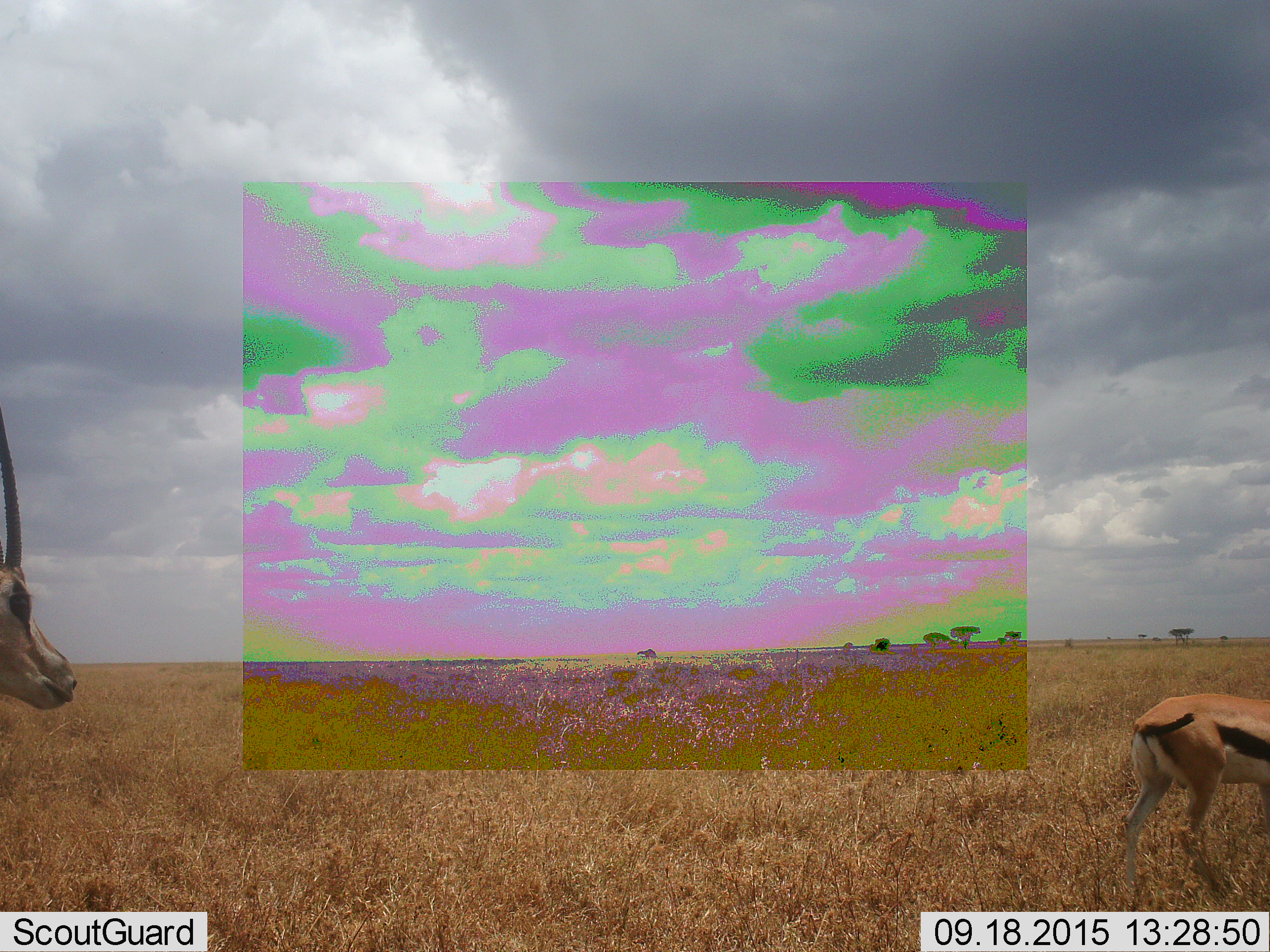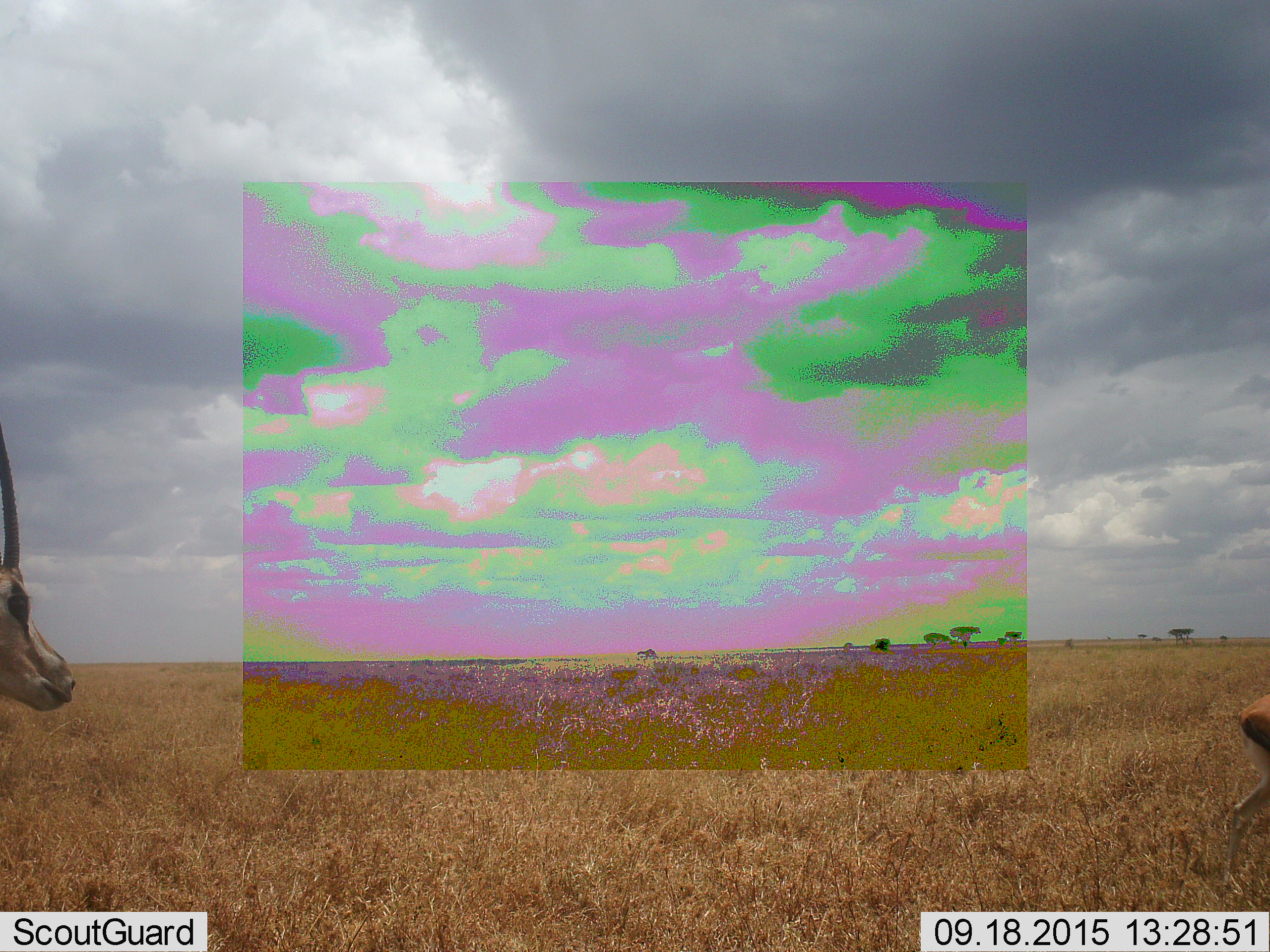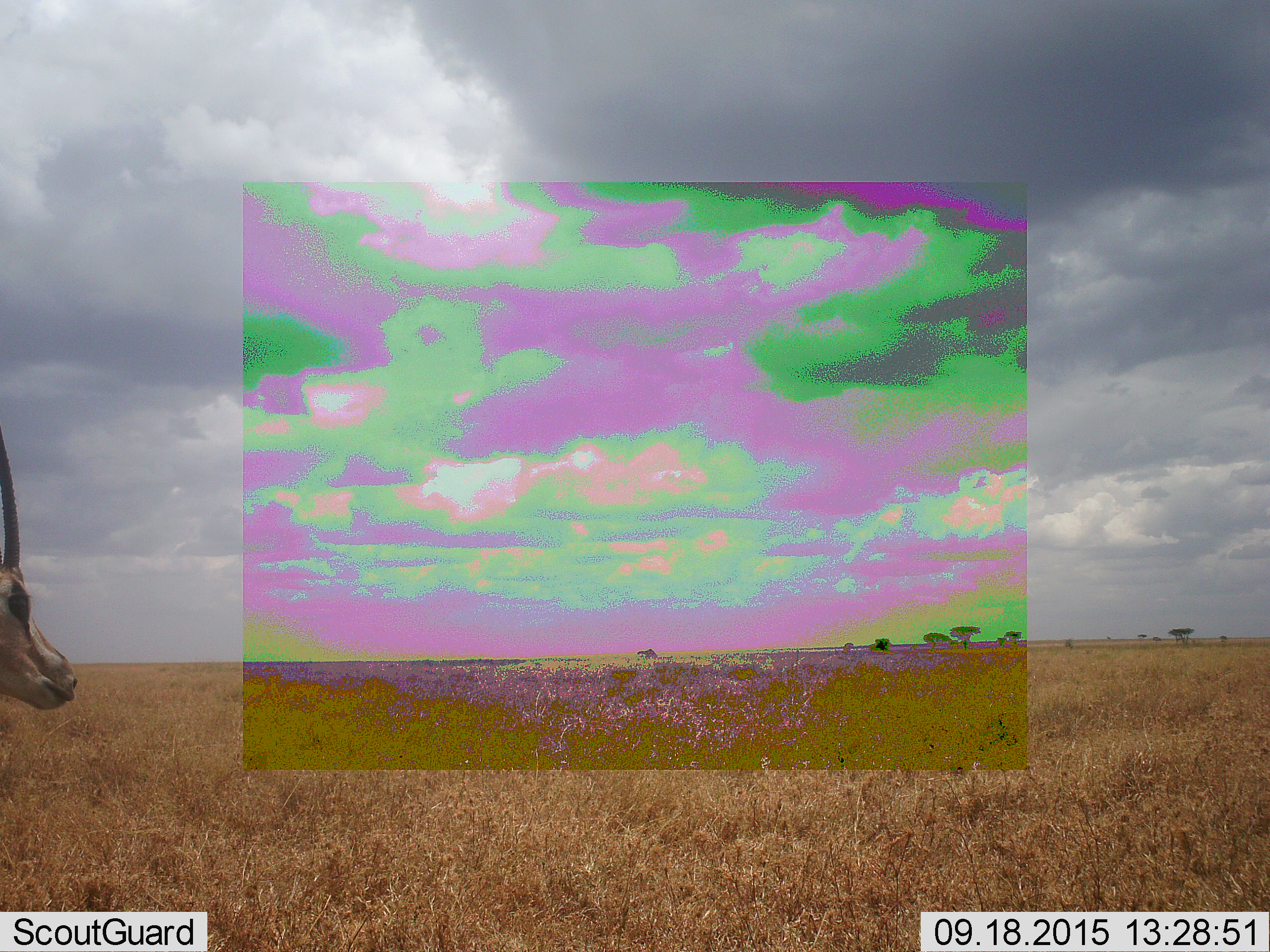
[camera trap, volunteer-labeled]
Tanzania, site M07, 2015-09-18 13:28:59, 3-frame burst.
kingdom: Animalia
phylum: Chordata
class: Mammalia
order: Artiodactyla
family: Bovidae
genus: Eudorcas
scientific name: Eudorcas thomsonii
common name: thomson's gazelle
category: gazellethomsons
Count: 2.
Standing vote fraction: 57%.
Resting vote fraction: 0%.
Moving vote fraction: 86%.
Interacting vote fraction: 0%.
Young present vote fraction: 0%.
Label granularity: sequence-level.